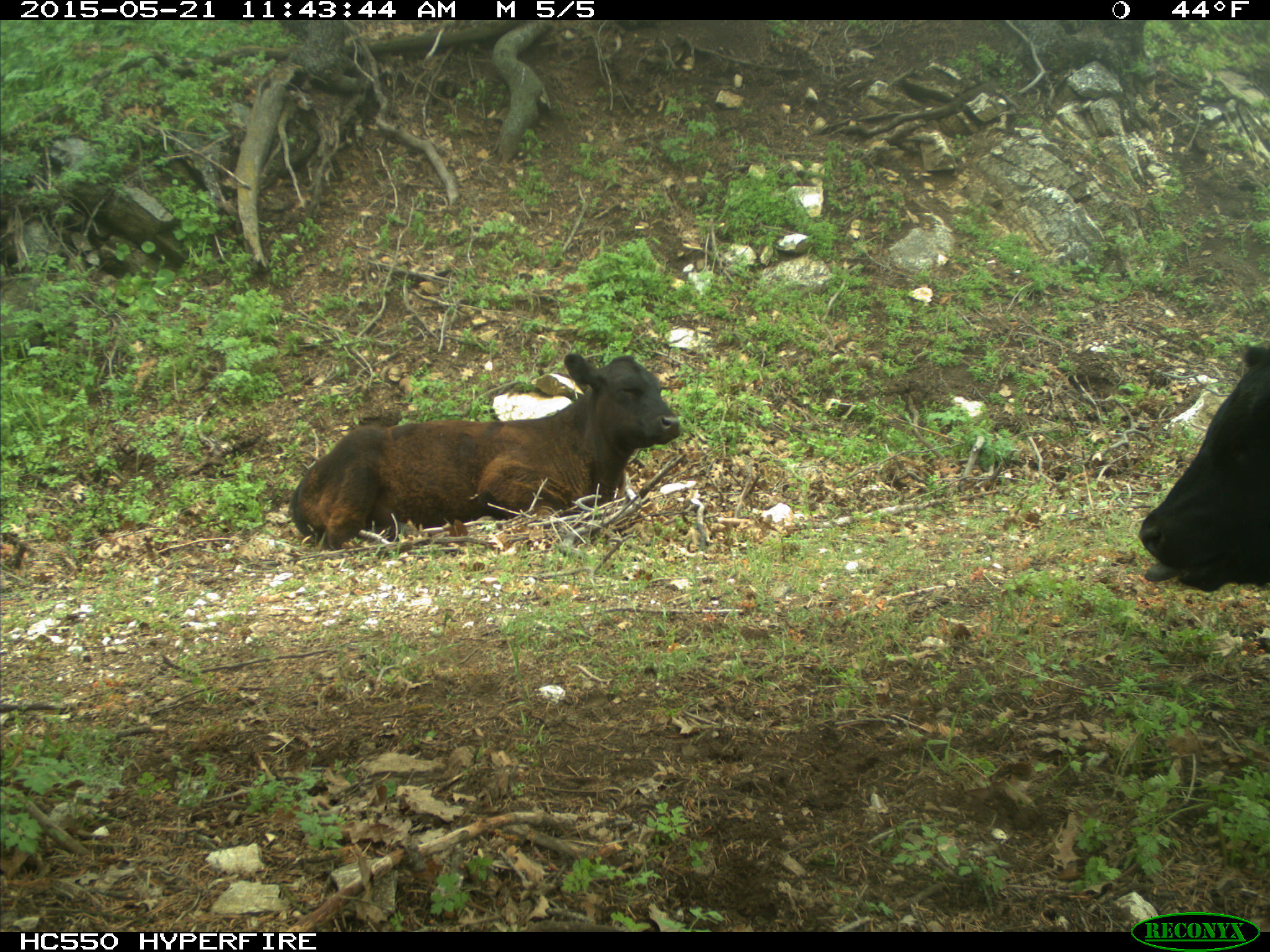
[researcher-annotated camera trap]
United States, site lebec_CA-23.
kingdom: Animalia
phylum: Chordata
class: Mammalia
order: Artiodactyla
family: Bovidae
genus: Bos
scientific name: Bos taurus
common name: domestic cow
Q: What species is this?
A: Bos taurus (domestic cow).